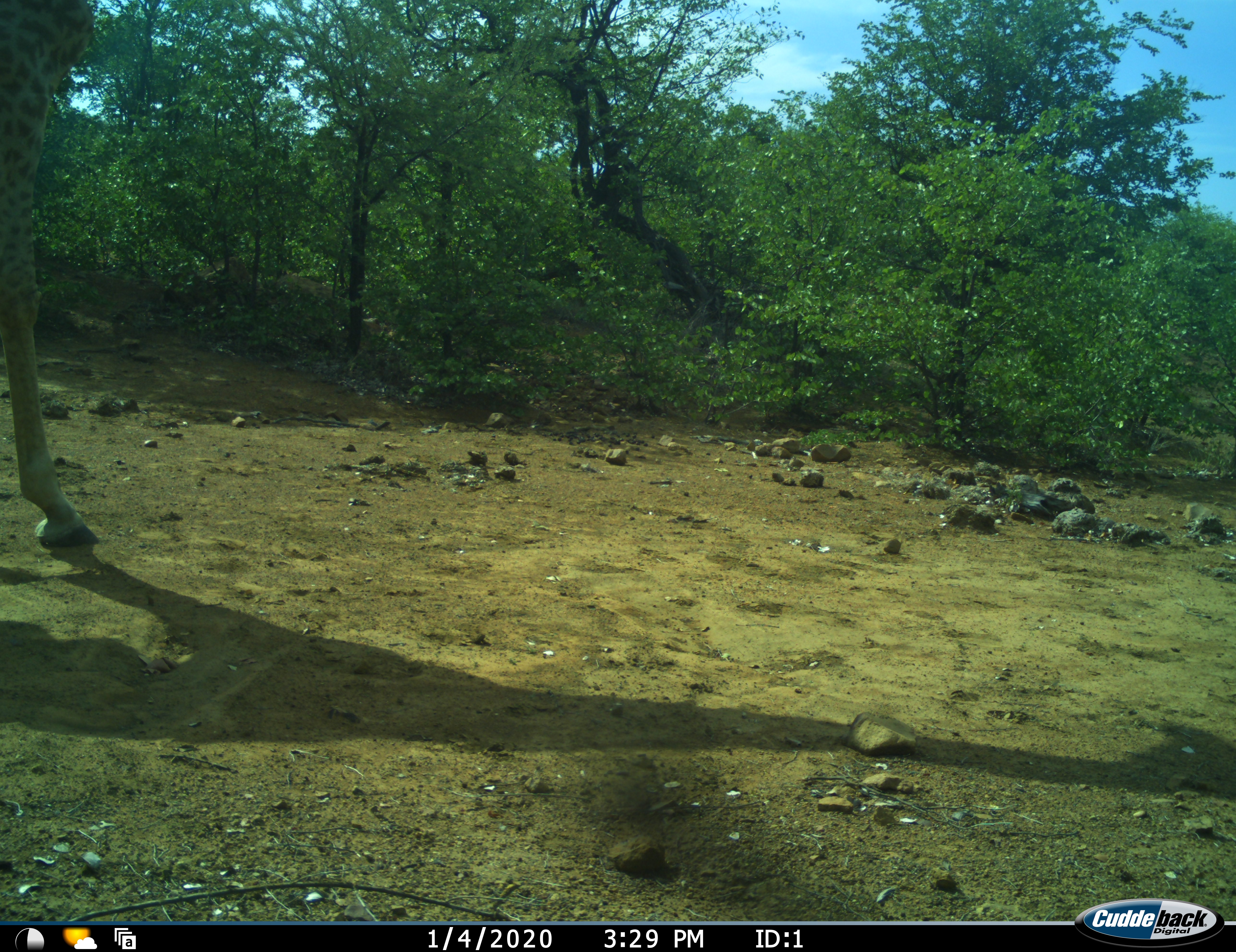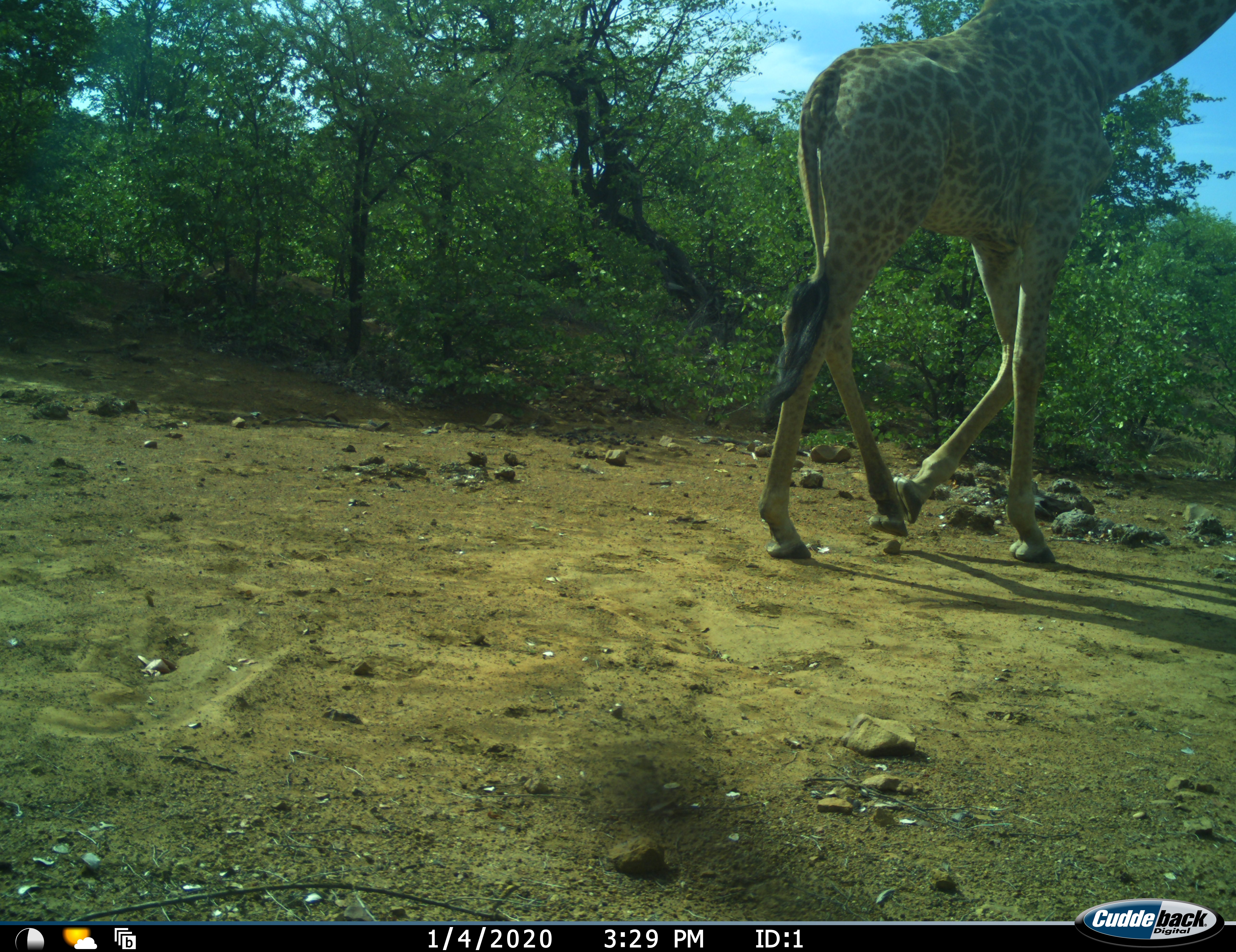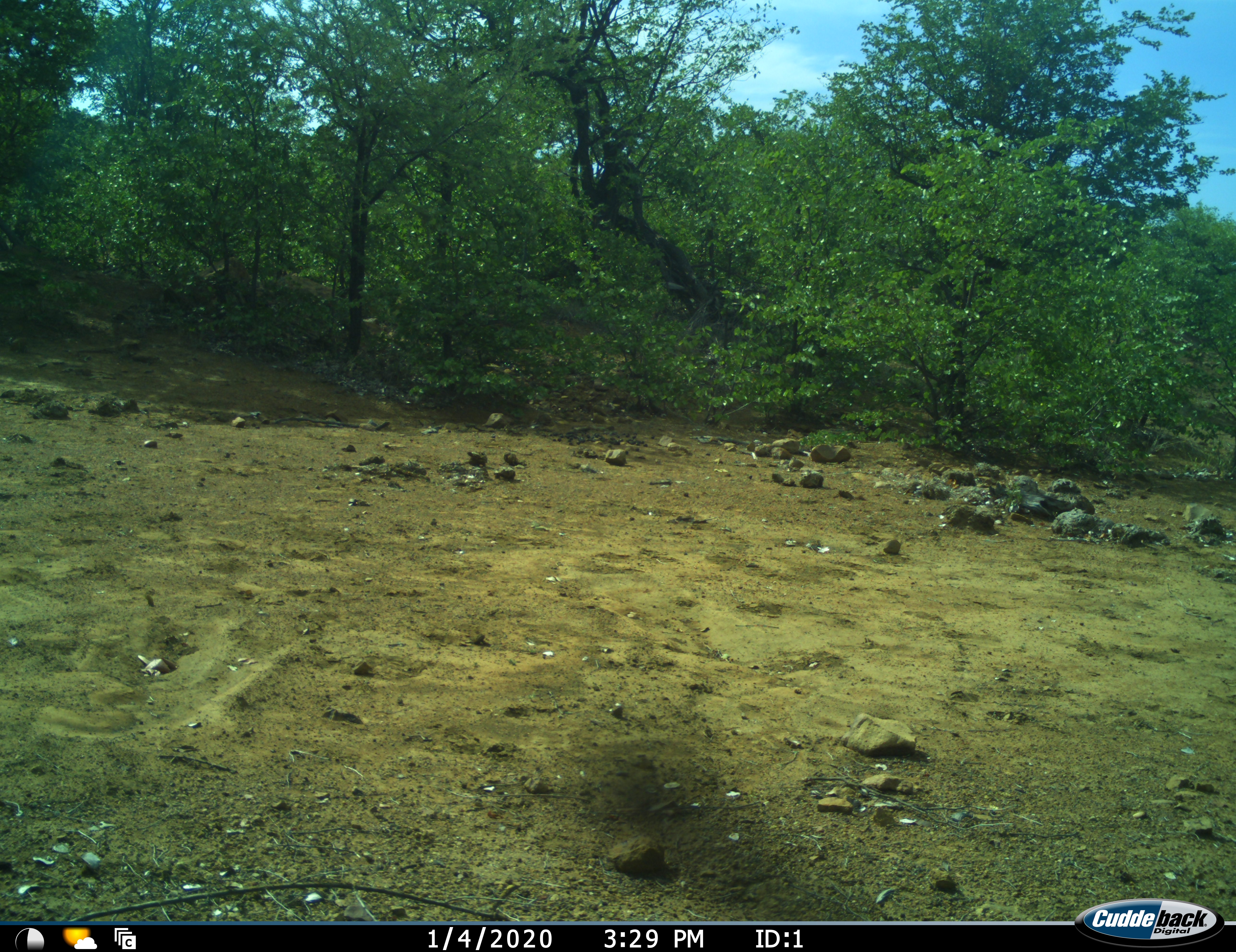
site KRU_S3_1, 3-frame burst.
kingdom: Animalia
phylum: Chordata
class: Mammalia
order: Artiodactyla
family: Giraffidae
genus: Giraffa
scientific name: Giraffa camelopardalis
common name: giraffe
Giraffe (Giraffa camelopardalis), count 1. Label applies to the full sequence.